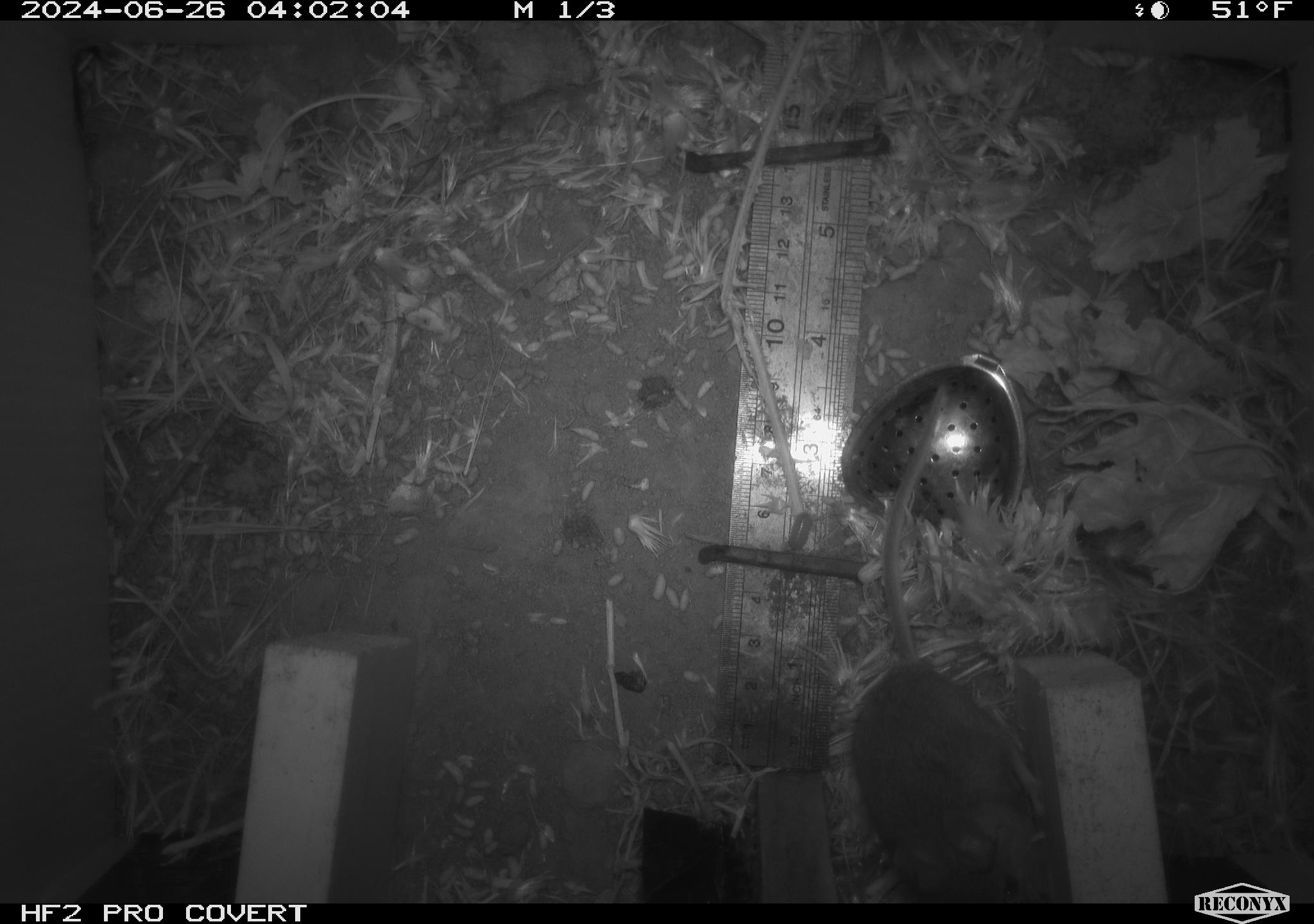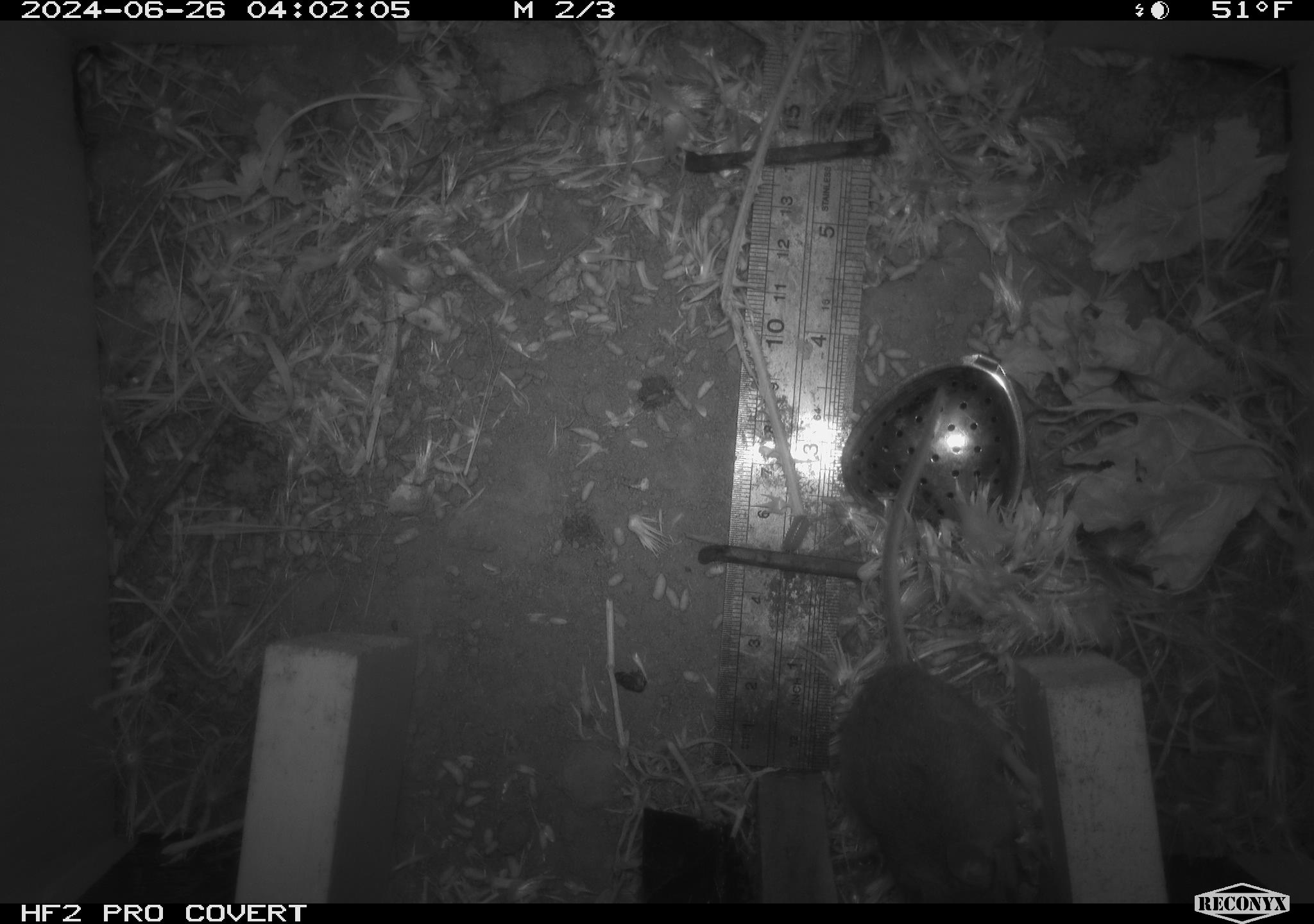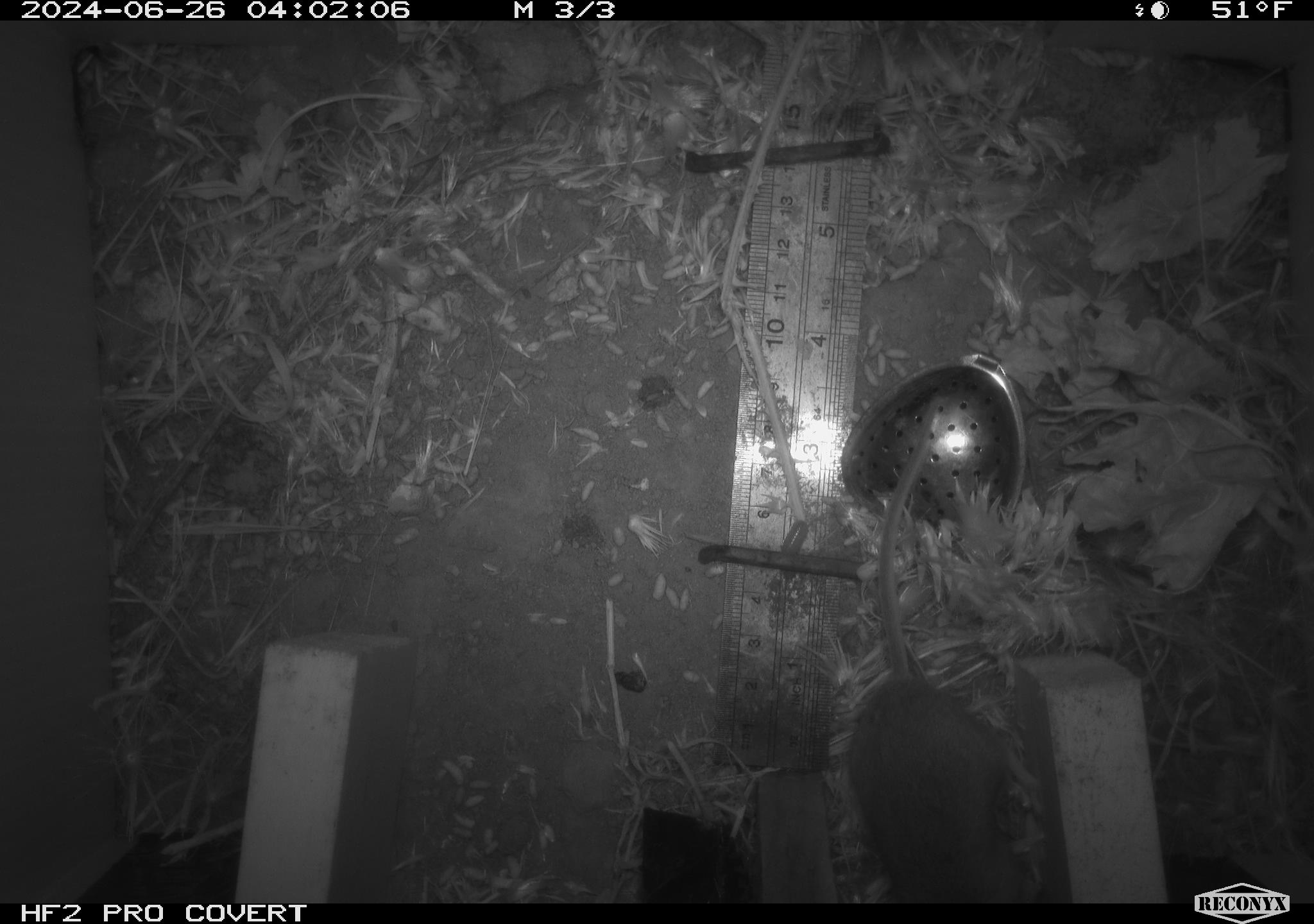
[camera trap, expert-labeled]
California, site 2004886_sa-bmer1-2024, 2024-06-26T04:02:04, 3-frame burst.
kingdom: Animalia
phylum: Chordata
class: Mammalia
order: Rodentia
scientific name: Rodentia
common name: mouse species